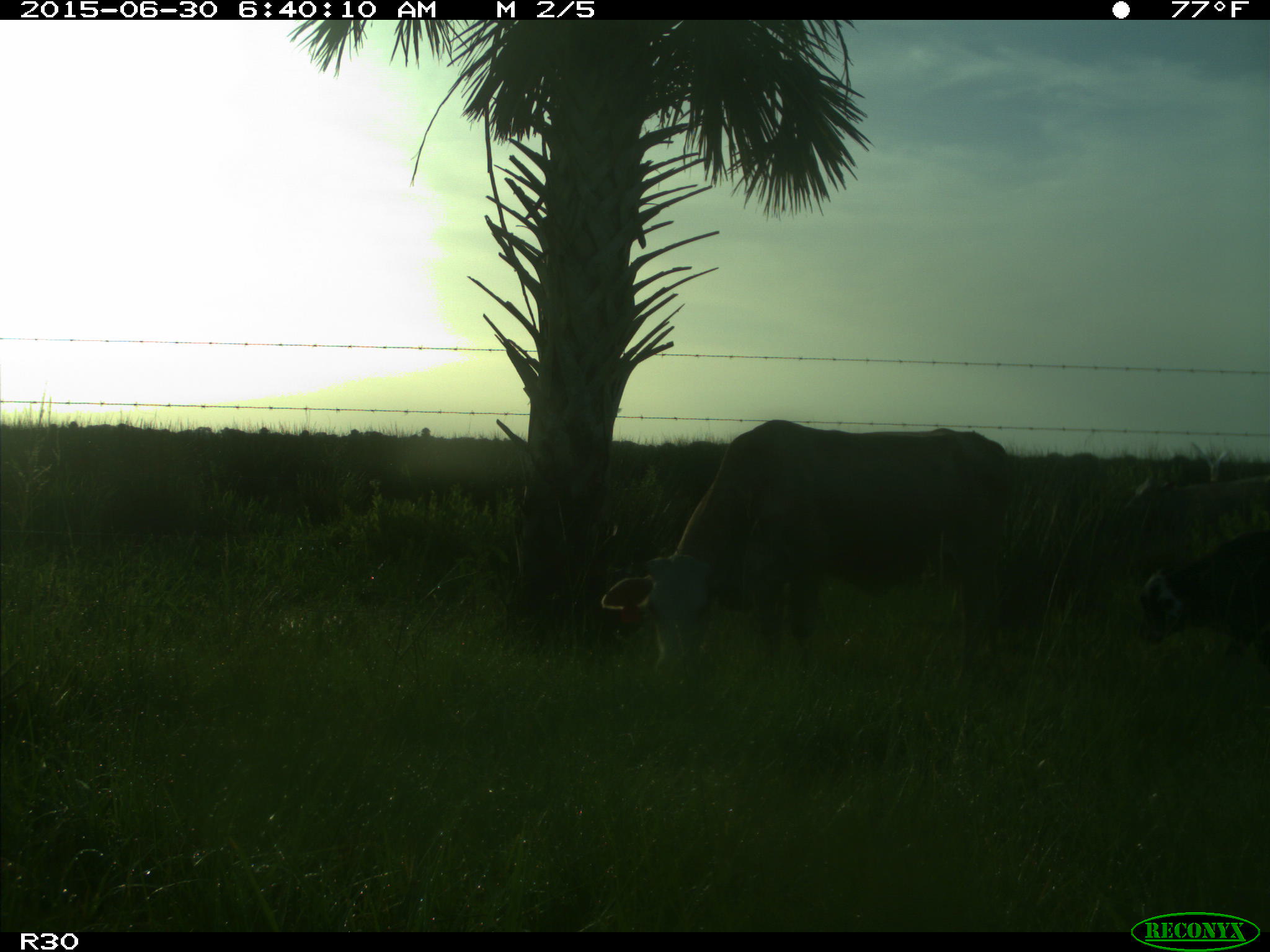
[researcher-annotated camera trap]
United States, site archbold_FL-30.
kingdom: Animalia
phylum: Chordata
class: Mammalia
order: Artiodactyla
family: Bovidae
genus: Bos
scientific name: Bos taurus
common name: domestic cow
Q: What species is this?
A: Bos taurus (domestic cow).